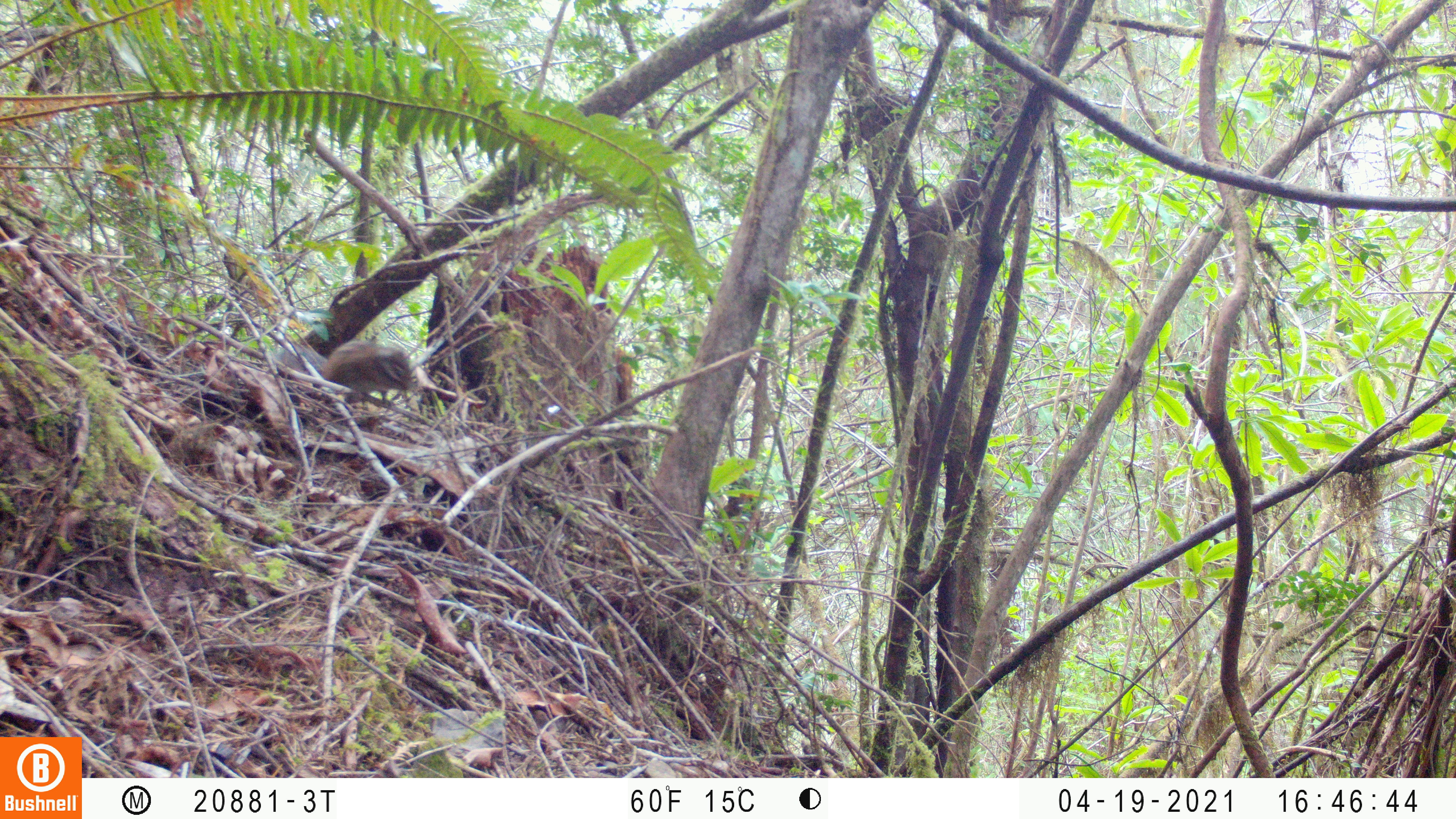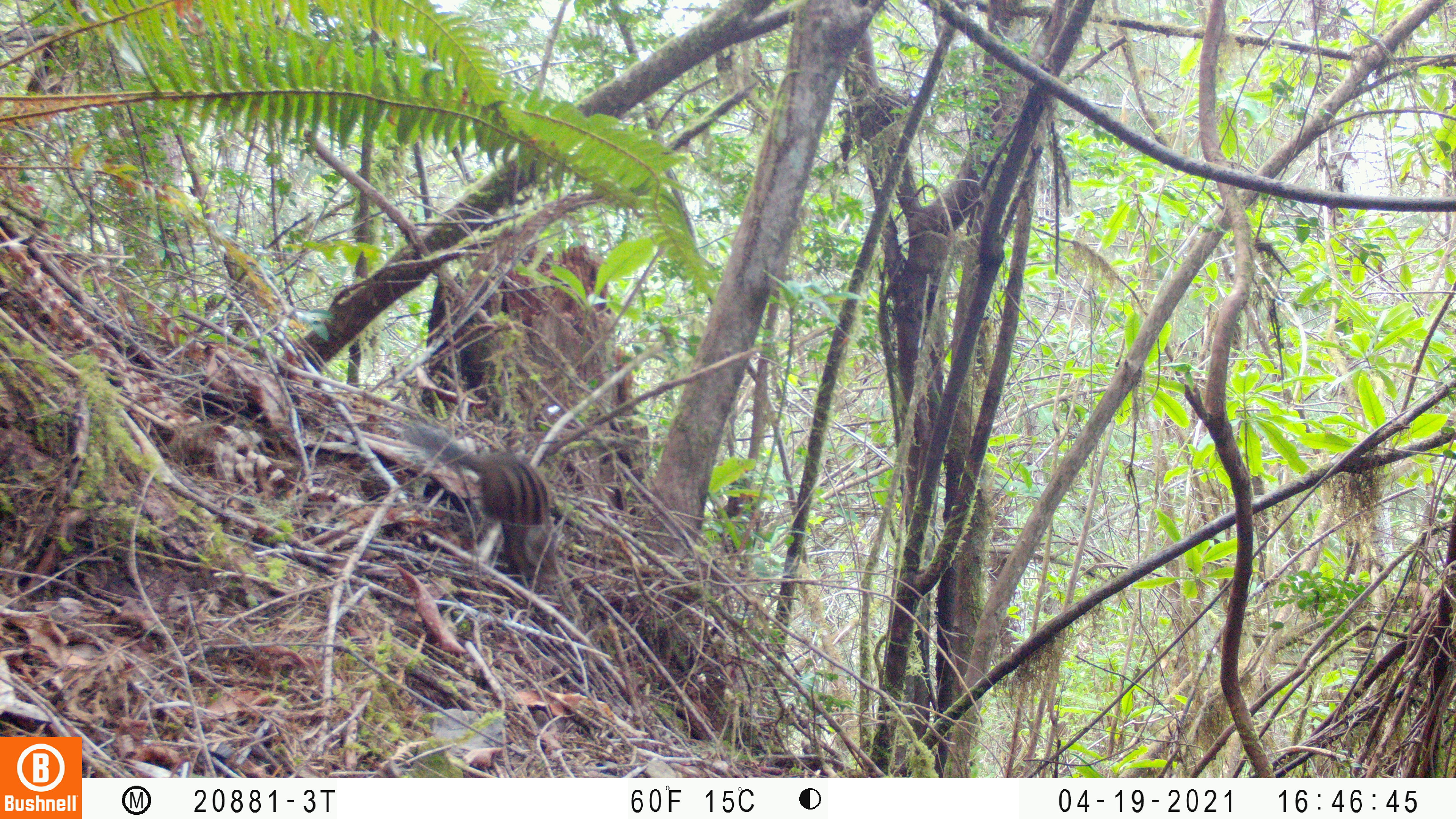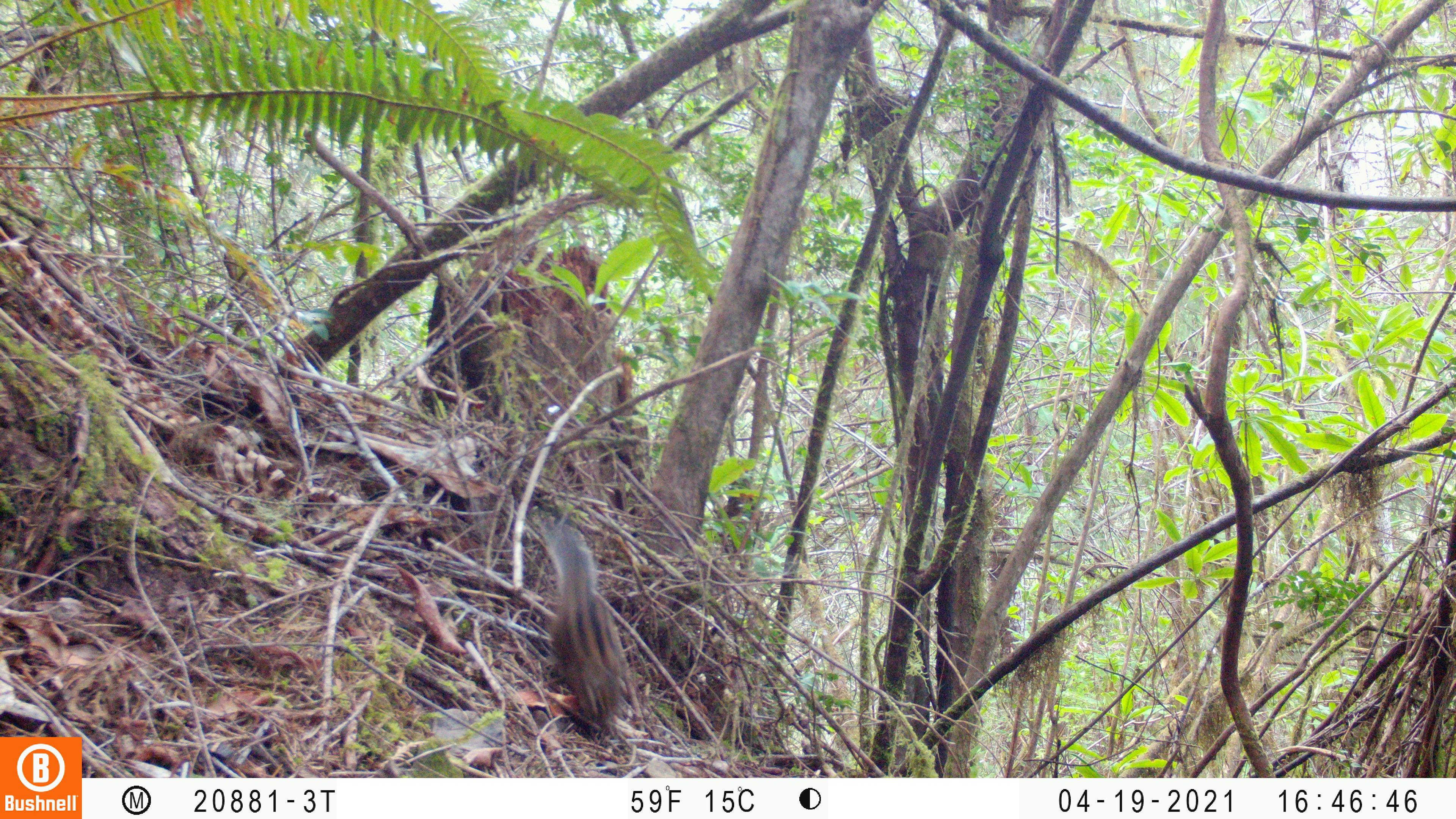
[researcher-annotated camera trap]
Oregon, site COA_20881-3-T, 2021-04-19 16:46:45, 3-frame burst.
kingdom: Animalia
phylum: Chordata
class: Mammalia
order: Rodentia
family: Sciuridae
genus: Neotamias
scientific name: Neotamias townsendii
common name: townsend's chipmunk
Townsend's chipmunk (Neotamias townsendii).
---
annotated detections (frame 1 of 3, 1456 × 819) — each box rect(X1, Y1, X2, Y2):
townsend's chipmunk: rect(258, 328, 440, 431)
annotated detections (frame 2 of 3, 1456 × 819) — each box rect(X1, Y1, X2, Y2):
townsend's chipmunk: rect(385, 406, 593, 634)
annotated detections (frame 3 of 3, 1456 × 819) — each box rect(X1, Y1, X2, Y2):
townsend's chipmunk: rect(499, 499, 660, 755)